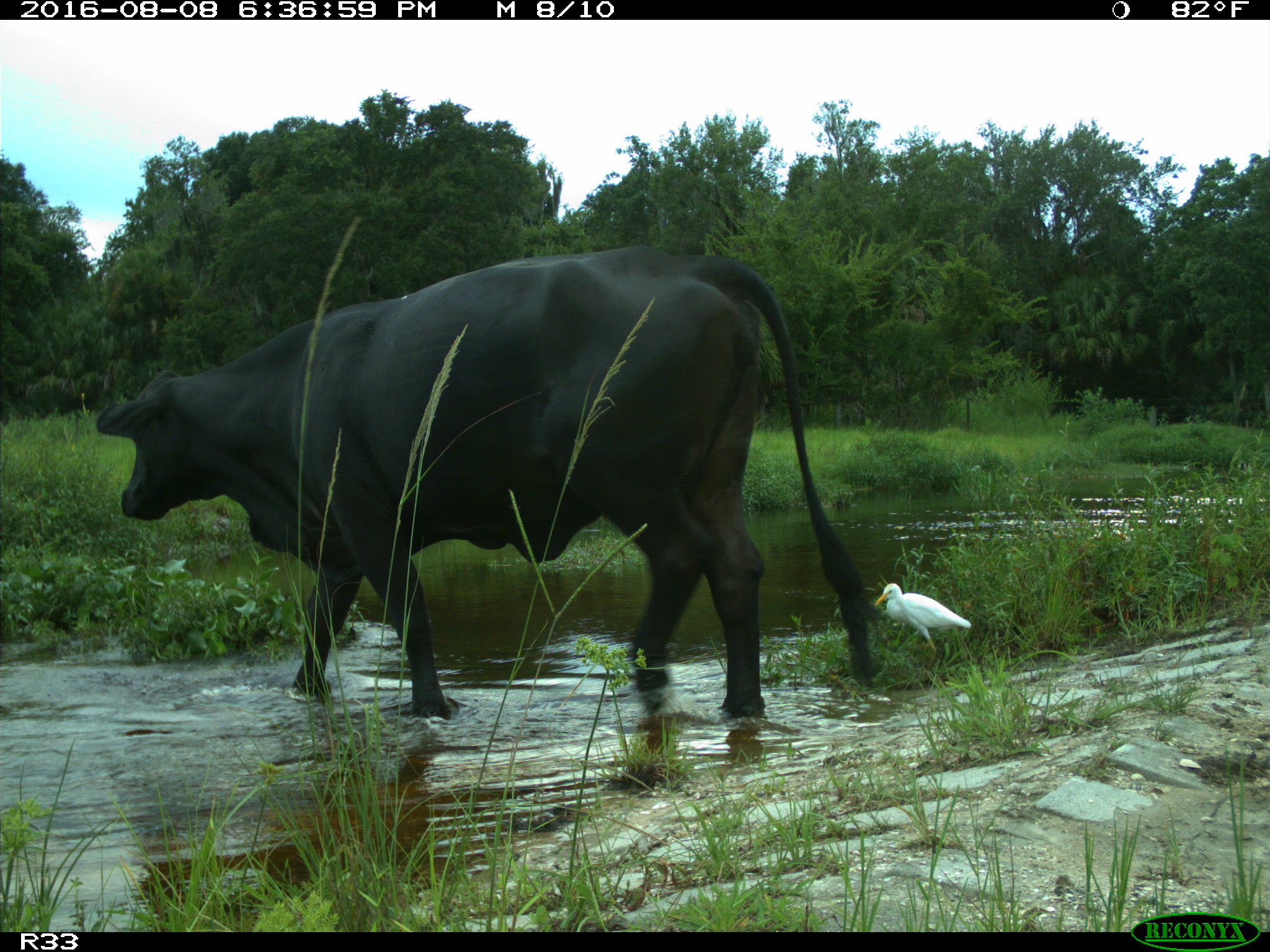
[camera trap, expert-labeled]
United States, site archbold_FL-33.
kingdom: Animalia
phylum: Chordata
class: Mammalia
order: Artiodactyla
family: Bovidae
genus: Bos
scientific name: Bos taurus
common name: domestic cow